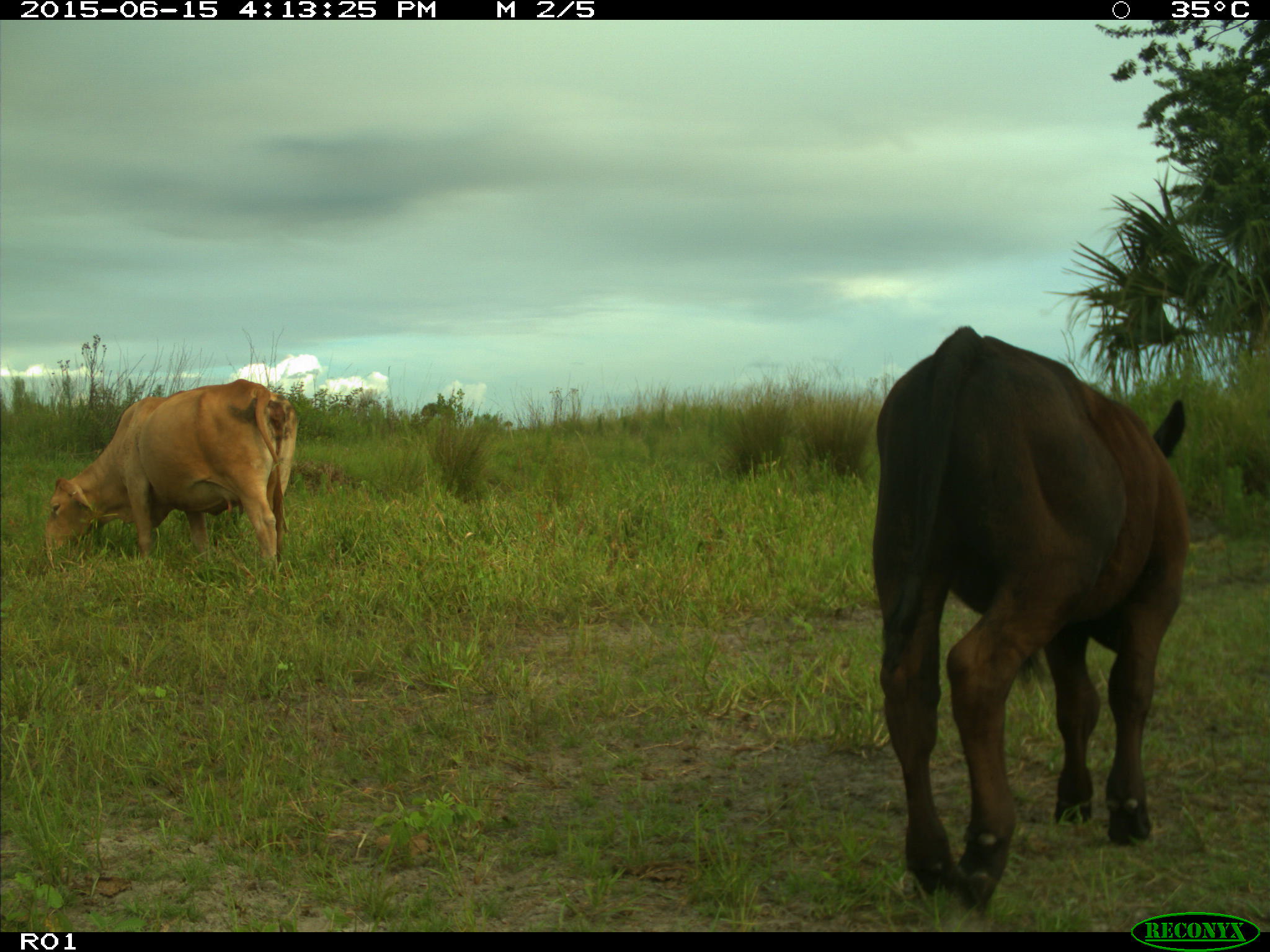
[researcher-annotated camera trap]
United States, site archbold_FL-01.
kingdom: Animalia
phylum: Chordata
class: Mammalia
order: Artiodactyla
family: Bovidae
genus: Bos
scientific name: Bos taurus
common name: domestic cow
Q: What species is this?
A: Bos taurus (domestic cow).